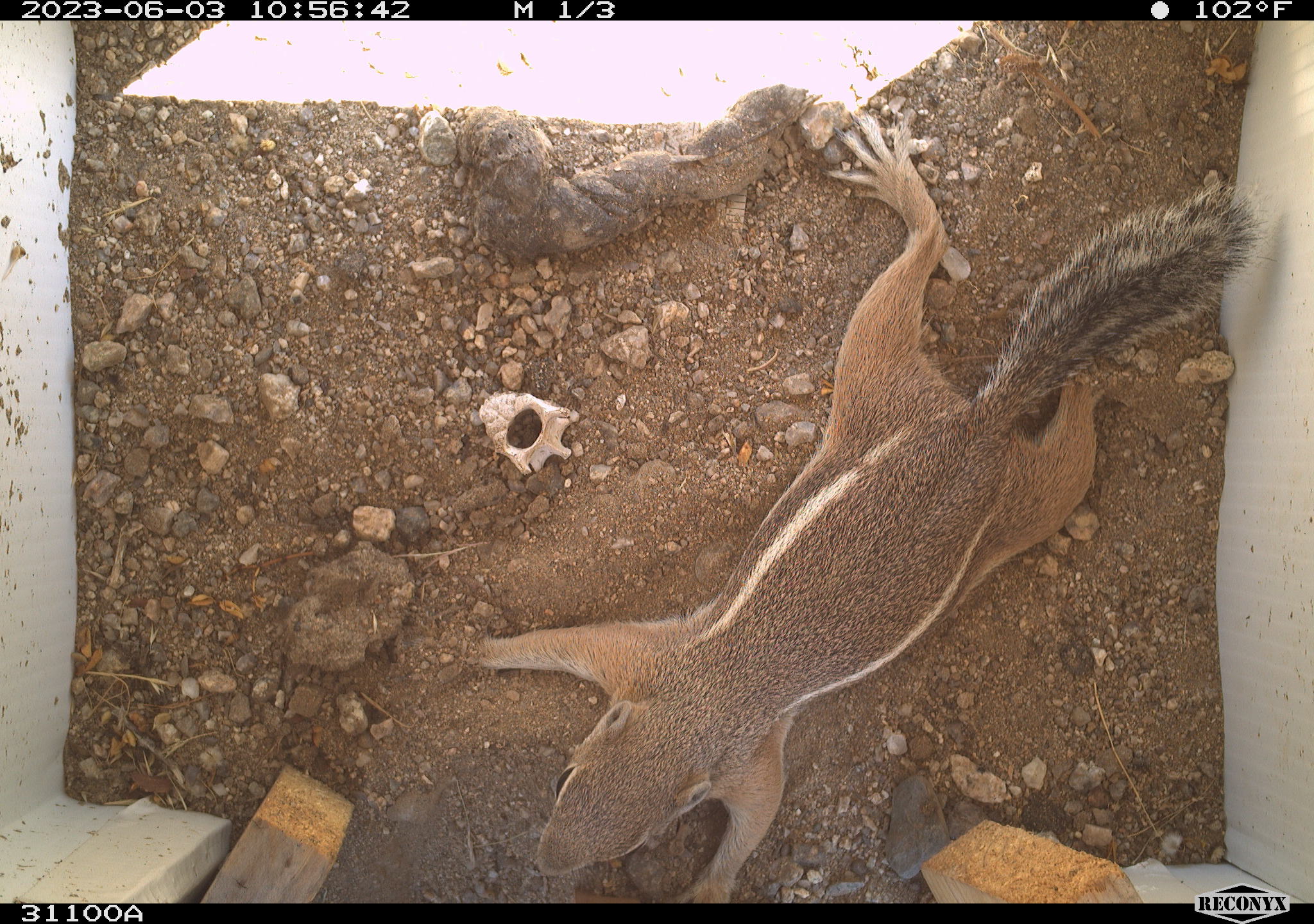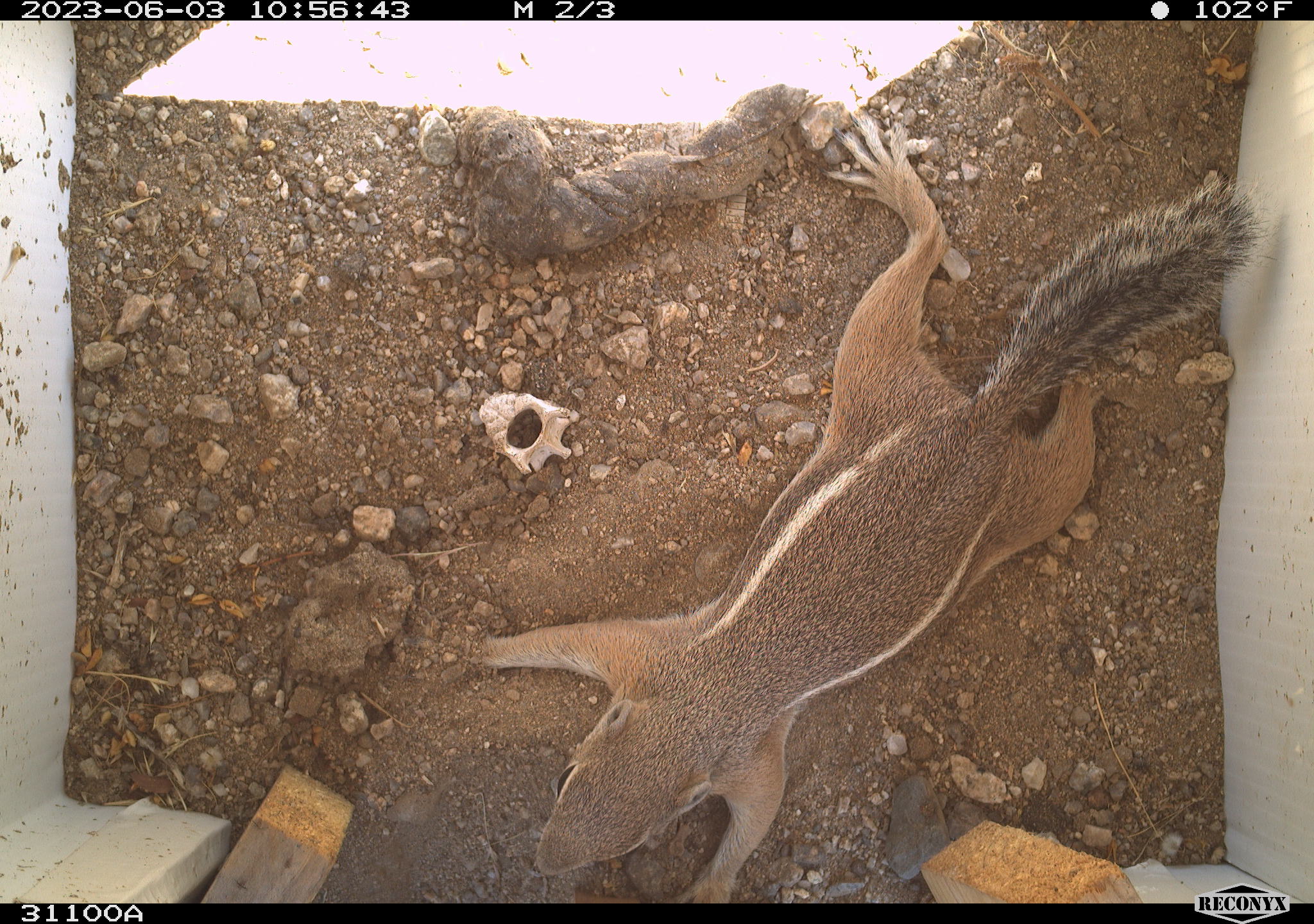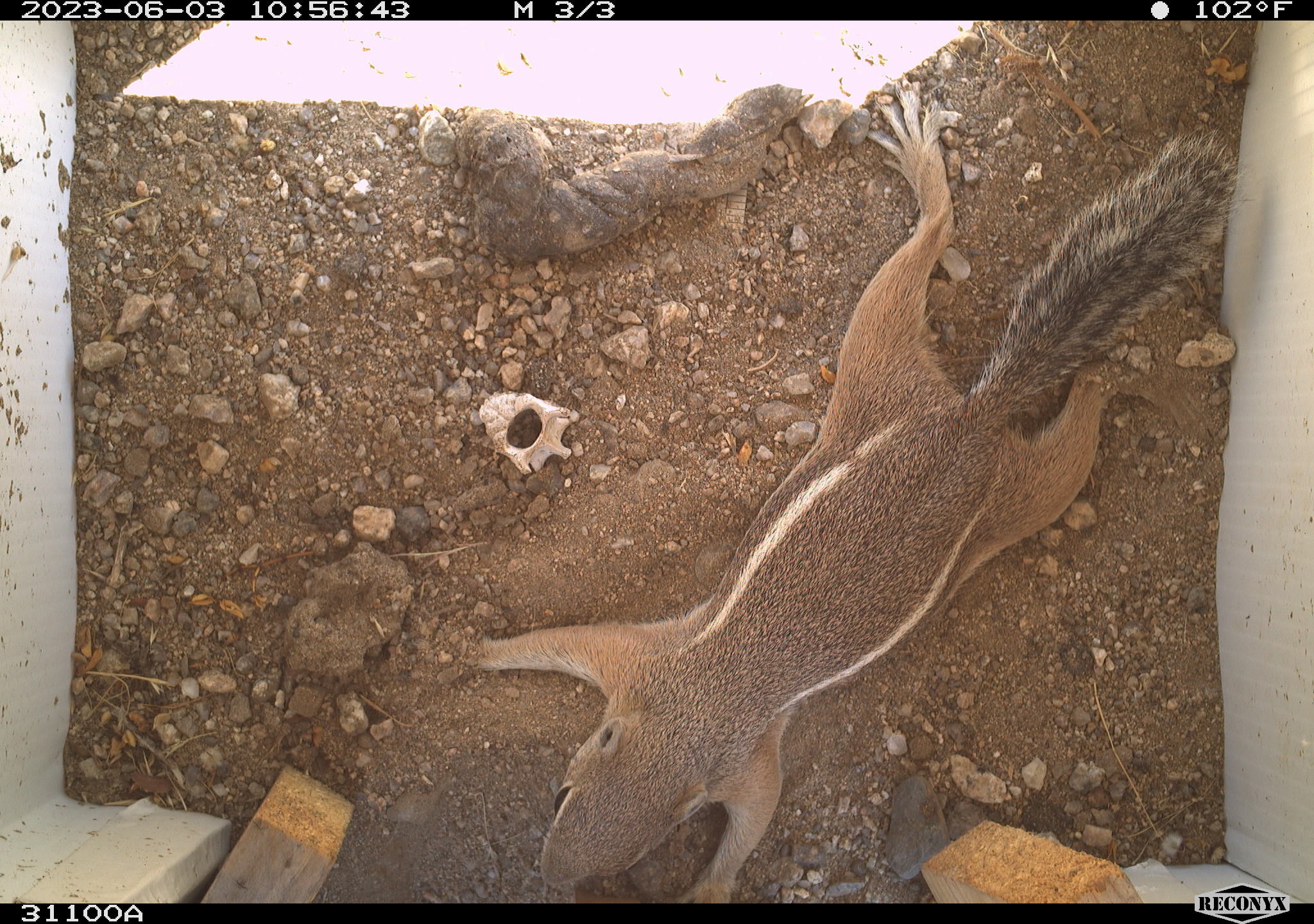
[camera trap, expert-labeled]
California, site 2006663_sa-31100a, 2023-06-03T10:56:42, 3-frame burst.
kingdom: Animalia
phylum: Chordata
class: Mammalia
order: Rodentia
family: Sciuridae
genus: Ammospermophilus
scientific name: Ammospermophilus leucurus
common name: white-tailed antelope squirrel